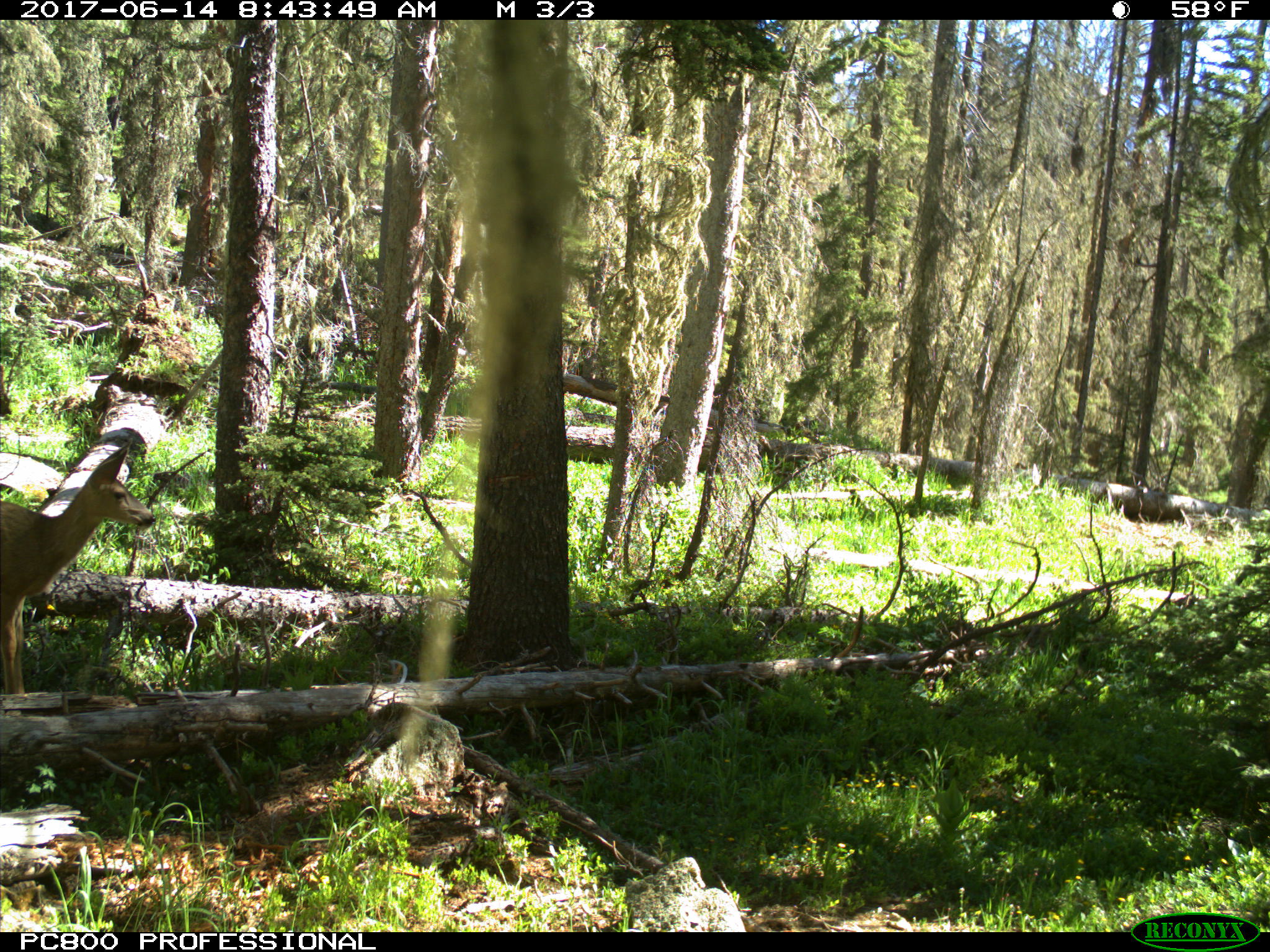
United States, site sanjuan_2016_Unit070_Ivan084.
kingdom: Animalia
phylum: Chordata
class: Mammalia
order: Artiodactyla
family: Cervidae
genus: Odocoileus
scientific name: Odocoileus hemionus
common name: mule deer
Odocoileus hemionus (mule deer).